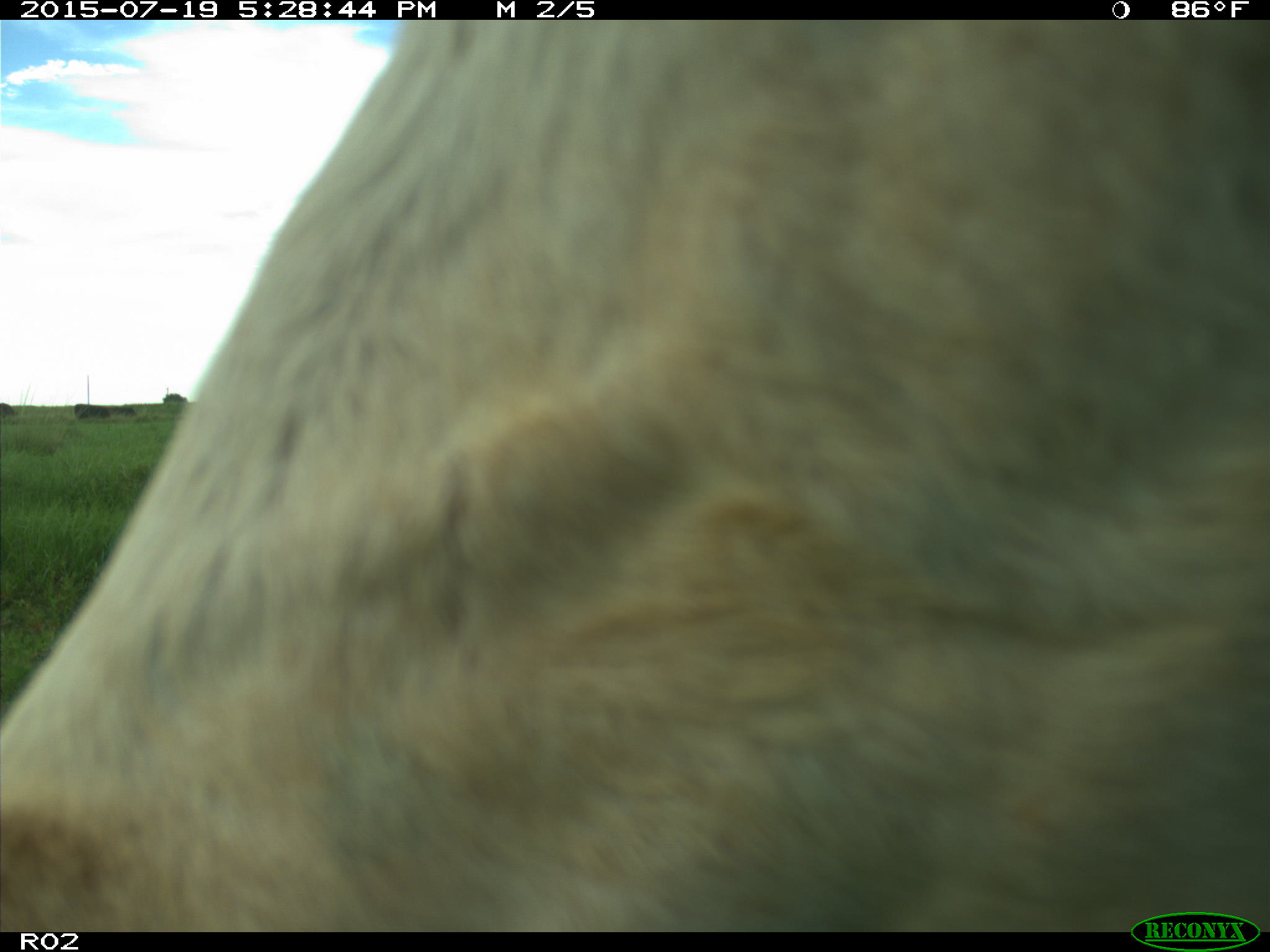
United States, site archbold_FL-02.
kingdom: Animalia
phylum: Chordata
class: Mammalia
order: Artiodactyla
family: Bovidae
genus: Bos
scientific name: Bos taurus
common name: domestic cow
Bos taurus (domestic cow).